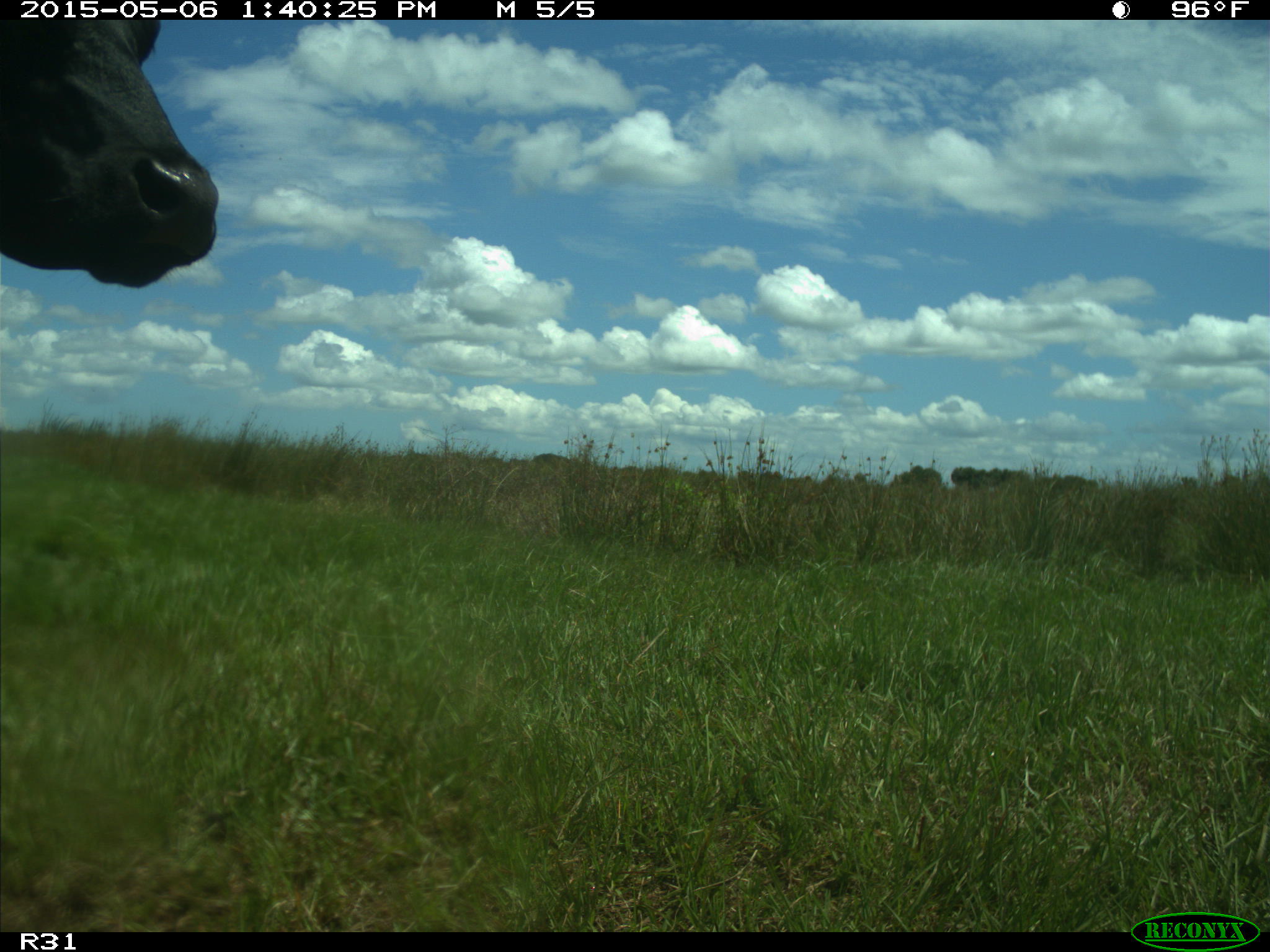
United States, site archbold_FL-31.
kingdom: Animalia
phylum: Chordata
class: Mammalia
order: Artiodactyla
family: Bovidae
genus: Bos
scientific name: Bos taurus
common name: domestic cow